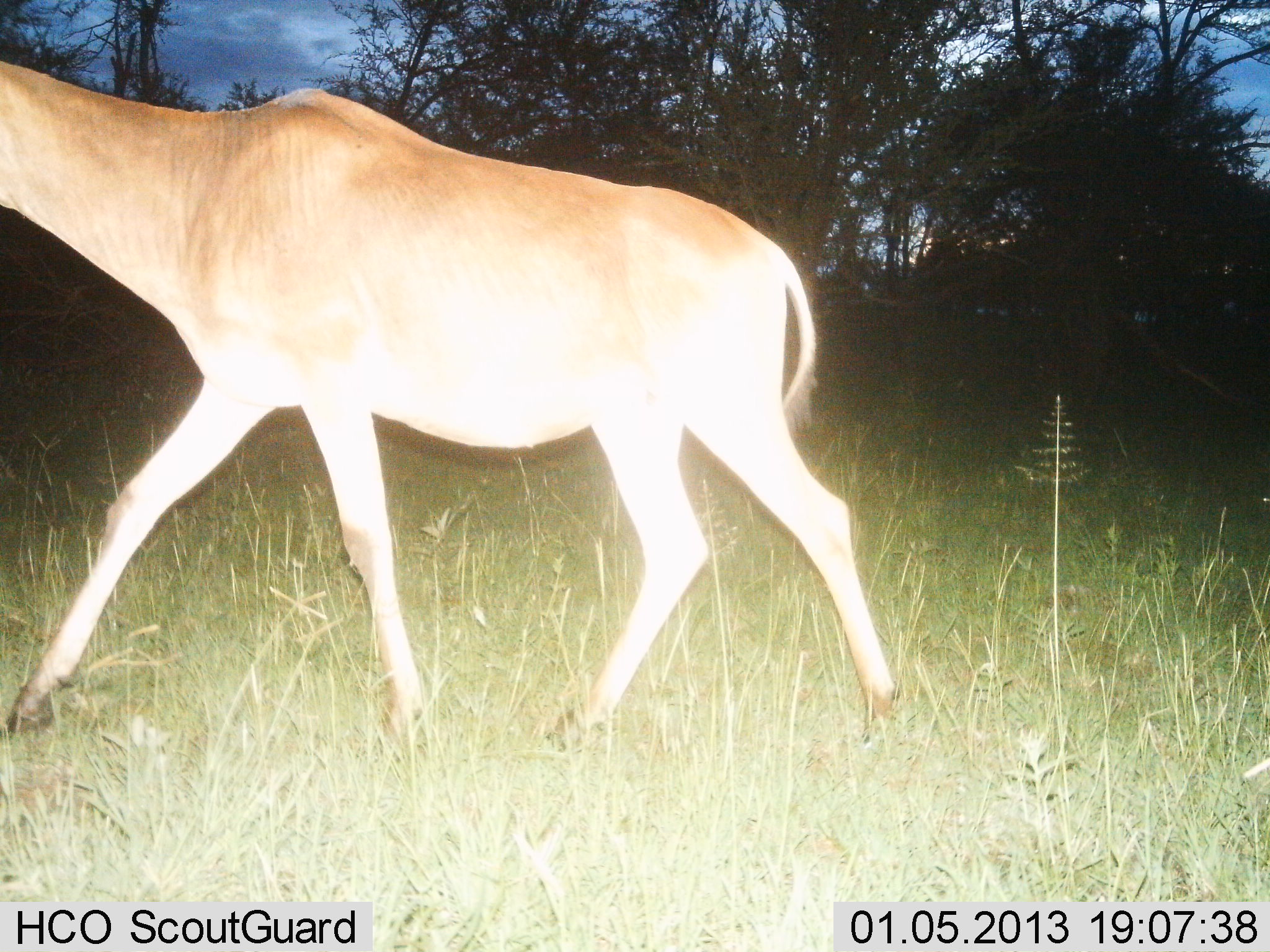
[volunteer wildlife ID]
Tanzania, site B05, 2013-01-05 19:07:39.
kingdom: Animalia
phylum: Chordata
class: Mammalia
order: Artiodactyla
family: Bovidae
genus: Alcelaphus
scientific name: Alcelaphus buselaphus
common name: hartebeest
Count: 1.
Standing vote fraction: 6%.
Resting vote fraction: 0%.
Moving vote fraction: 100%.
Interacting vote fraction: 0%.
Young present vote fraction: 0%.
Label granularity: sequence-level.